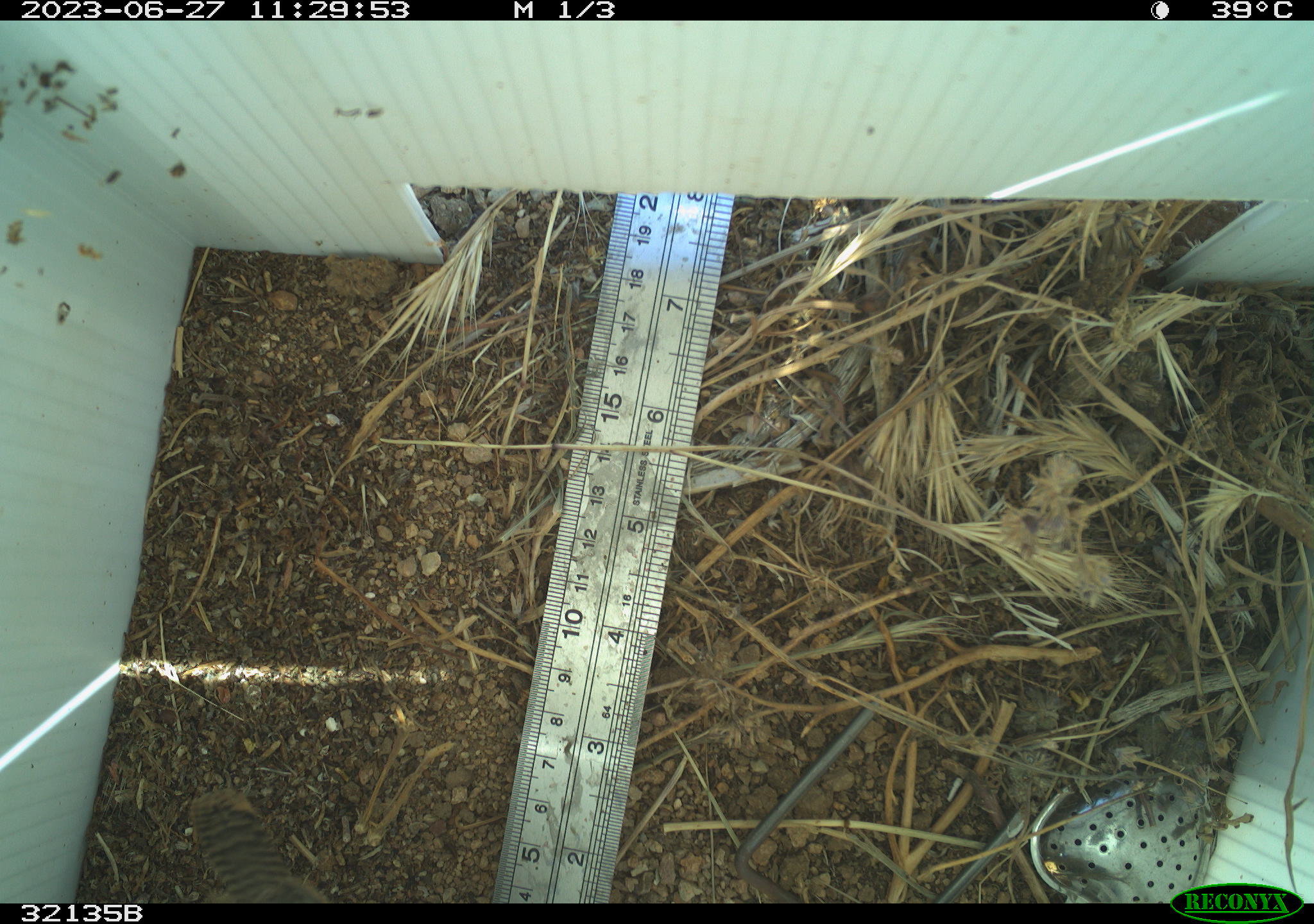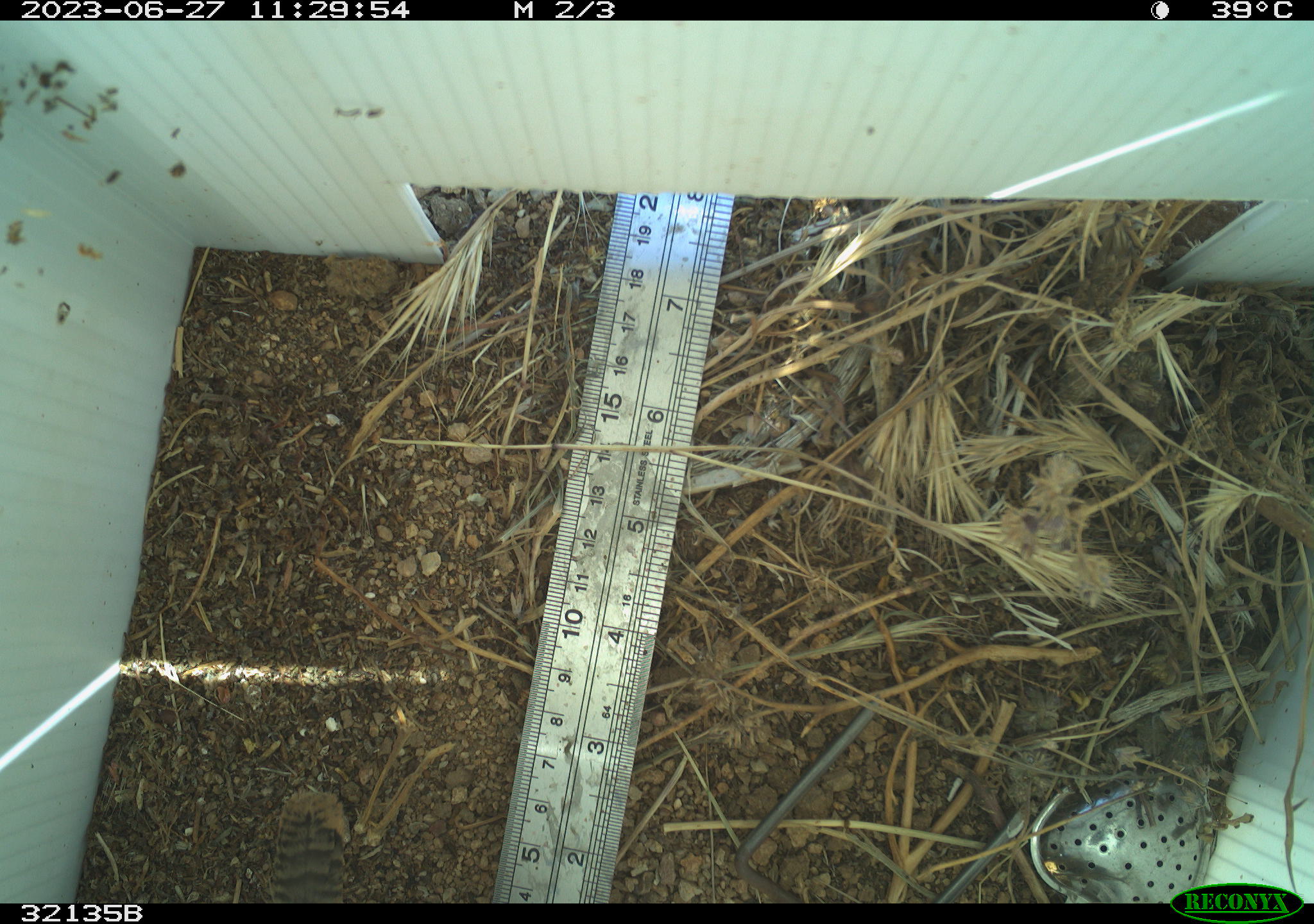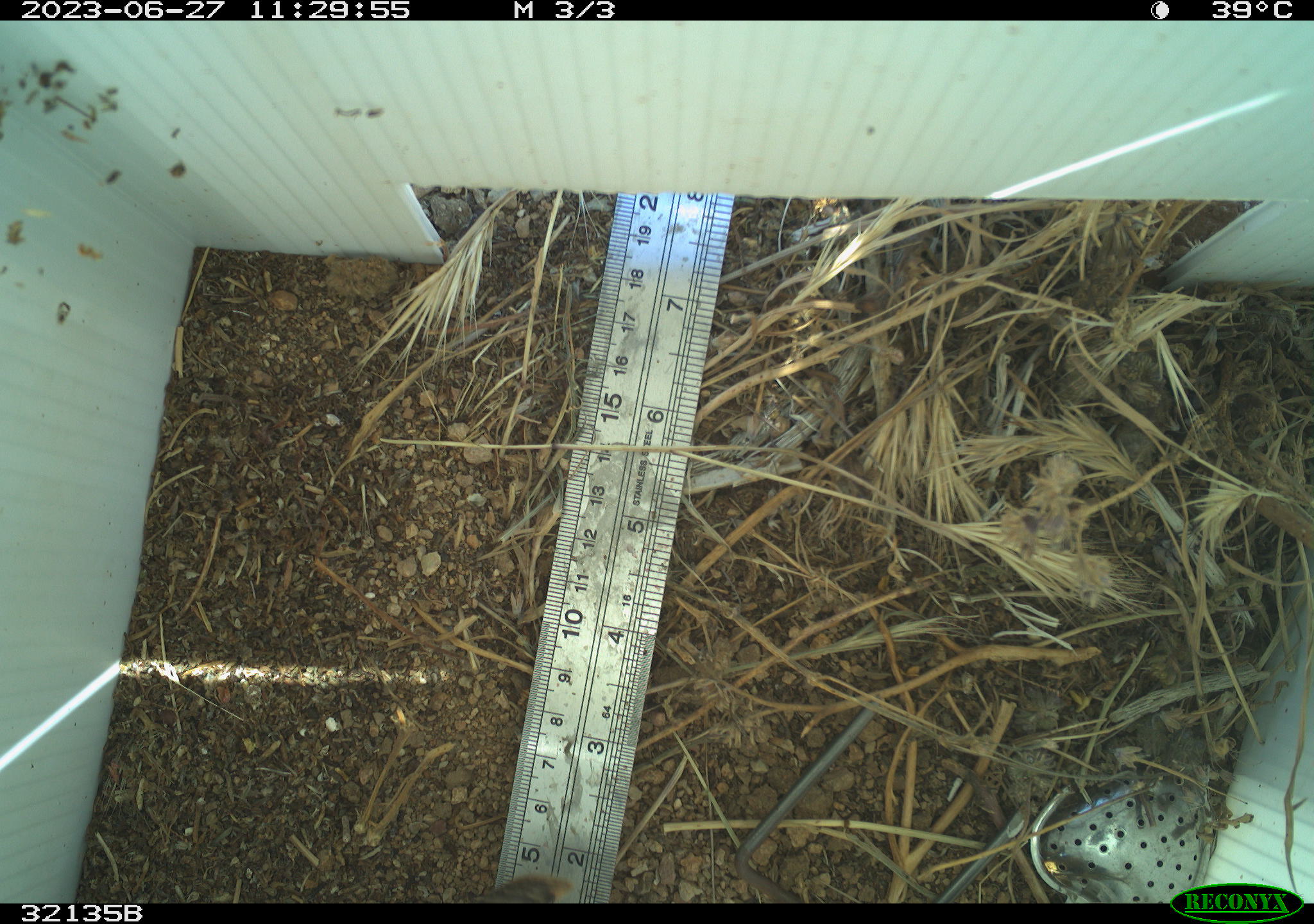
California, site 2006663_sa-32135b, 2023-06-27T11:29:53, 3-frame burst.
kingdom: Animalia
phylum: Chordata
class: Aves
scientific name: Aves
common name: bird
Bird (Aves).